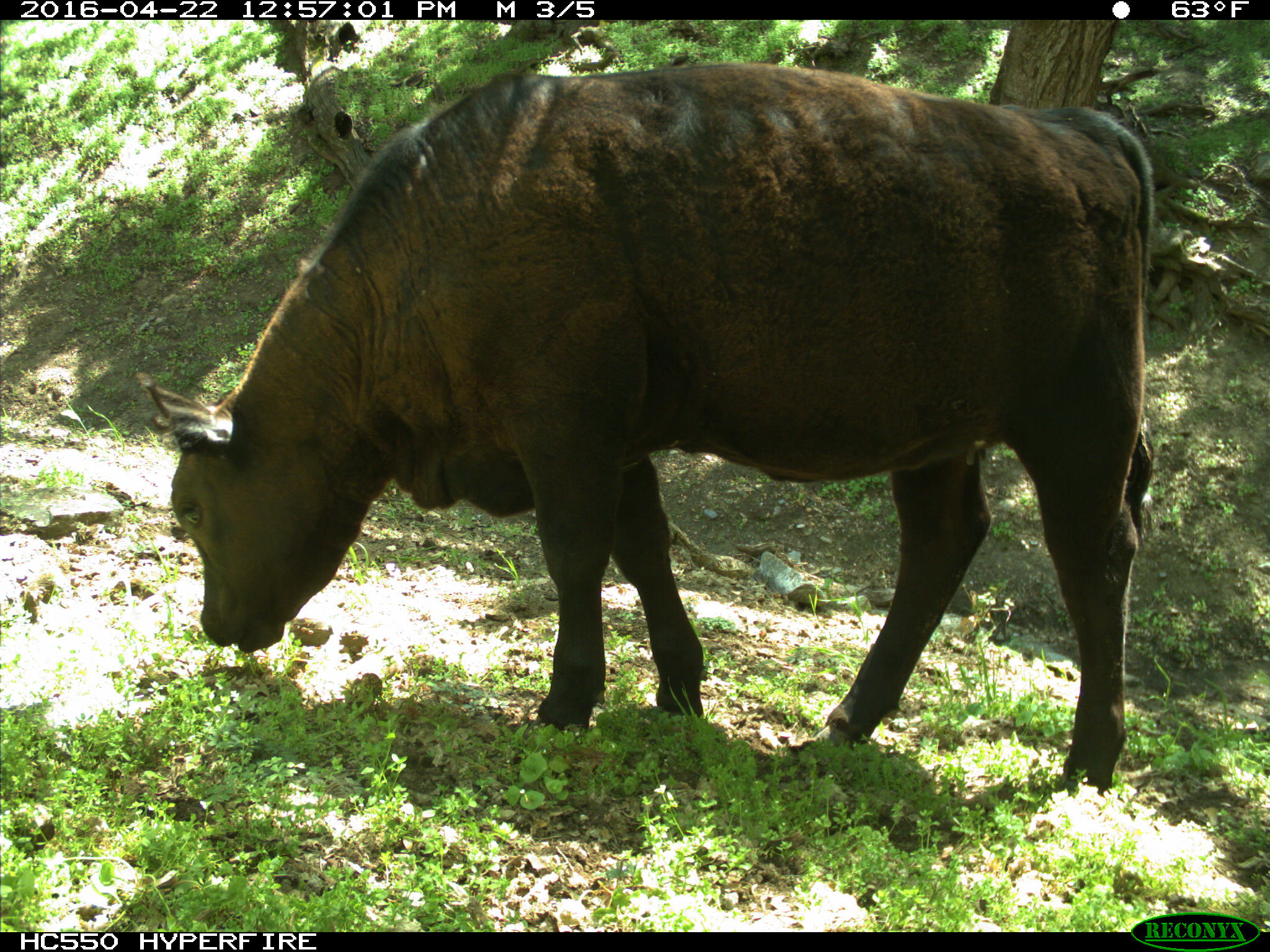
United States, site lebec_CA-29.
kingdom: Animalia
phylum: Chordata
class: Mammalia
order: Artiodactyla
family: Bovidae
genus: Bos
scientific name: Bos taurus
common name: domestic cow